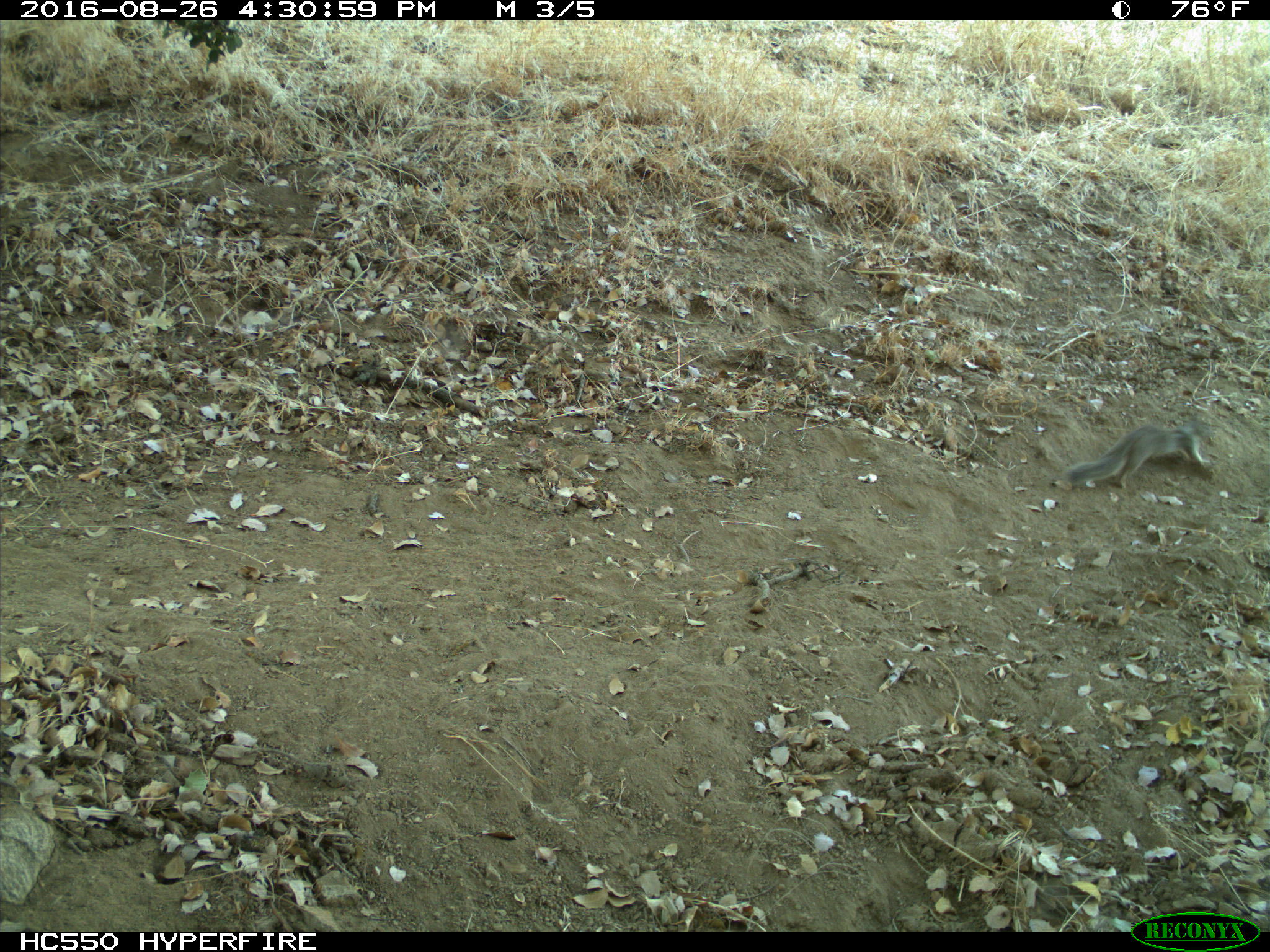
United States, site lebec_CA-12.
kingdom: Animalia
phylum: Chordata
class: Mammalia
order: Rodentia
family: Sciuridae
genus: Otospermophilus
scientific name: Otospermophilus beecheyi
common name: california ground squirrel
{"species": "Otospermophilus beecheyi (california ground squirrel)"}